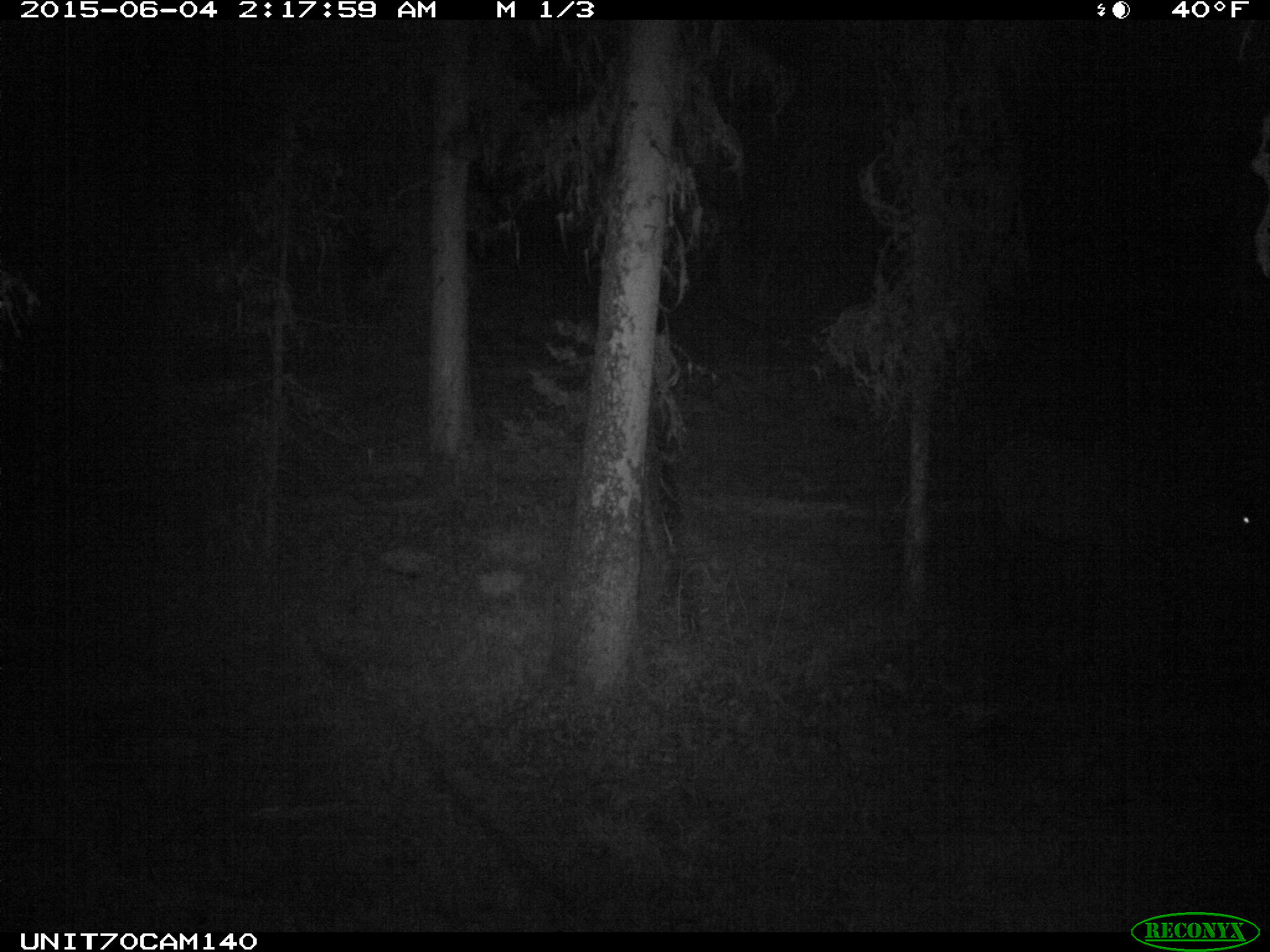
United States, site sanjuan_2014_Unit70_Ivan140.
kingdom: Animalia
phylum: Chordata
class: Mammalia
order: Artiodactyla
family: Cervidae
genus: Cervus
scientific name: Cervus elaphus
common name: red deer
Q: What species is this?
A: Cervus elaphus (red deer).